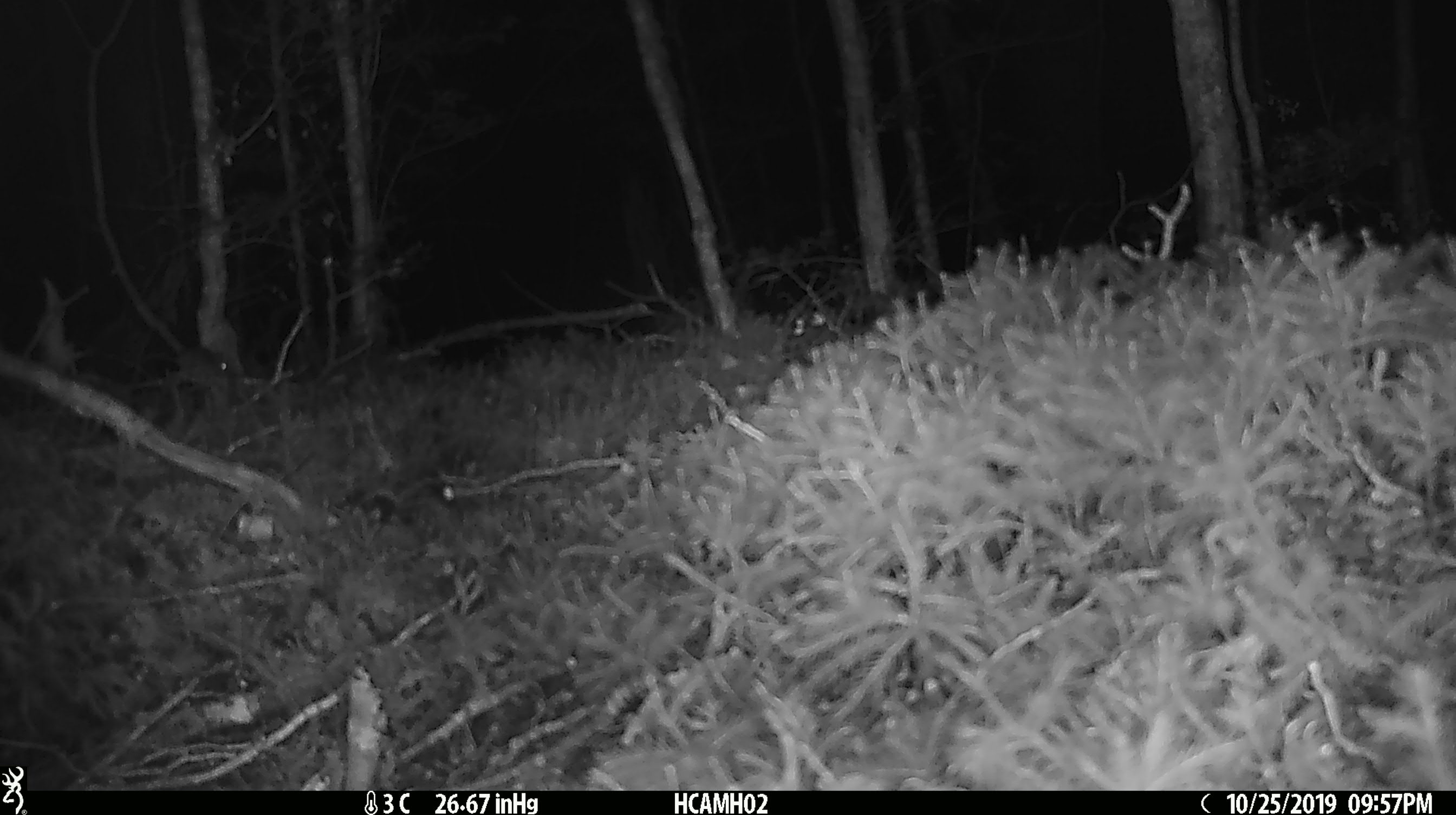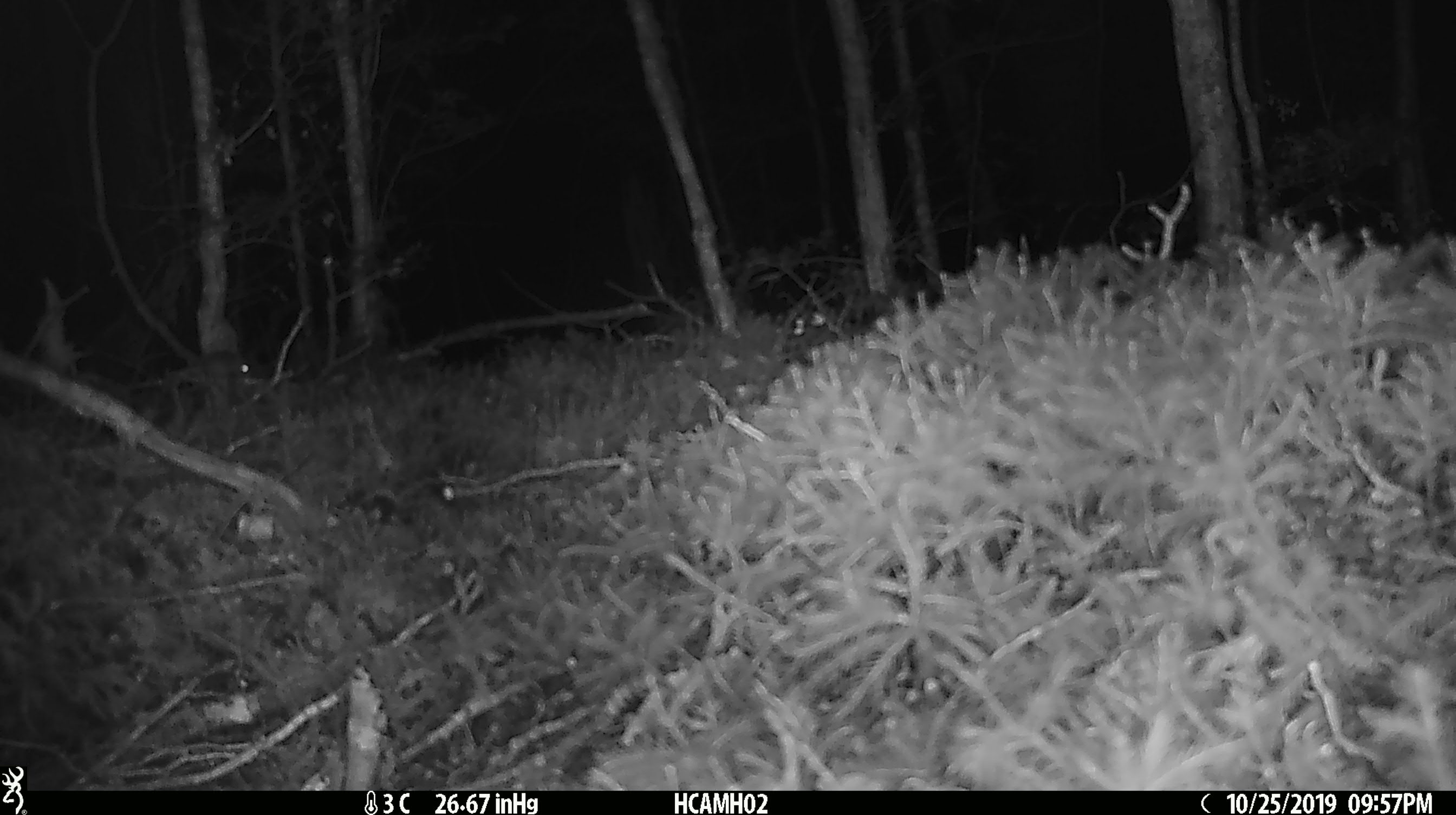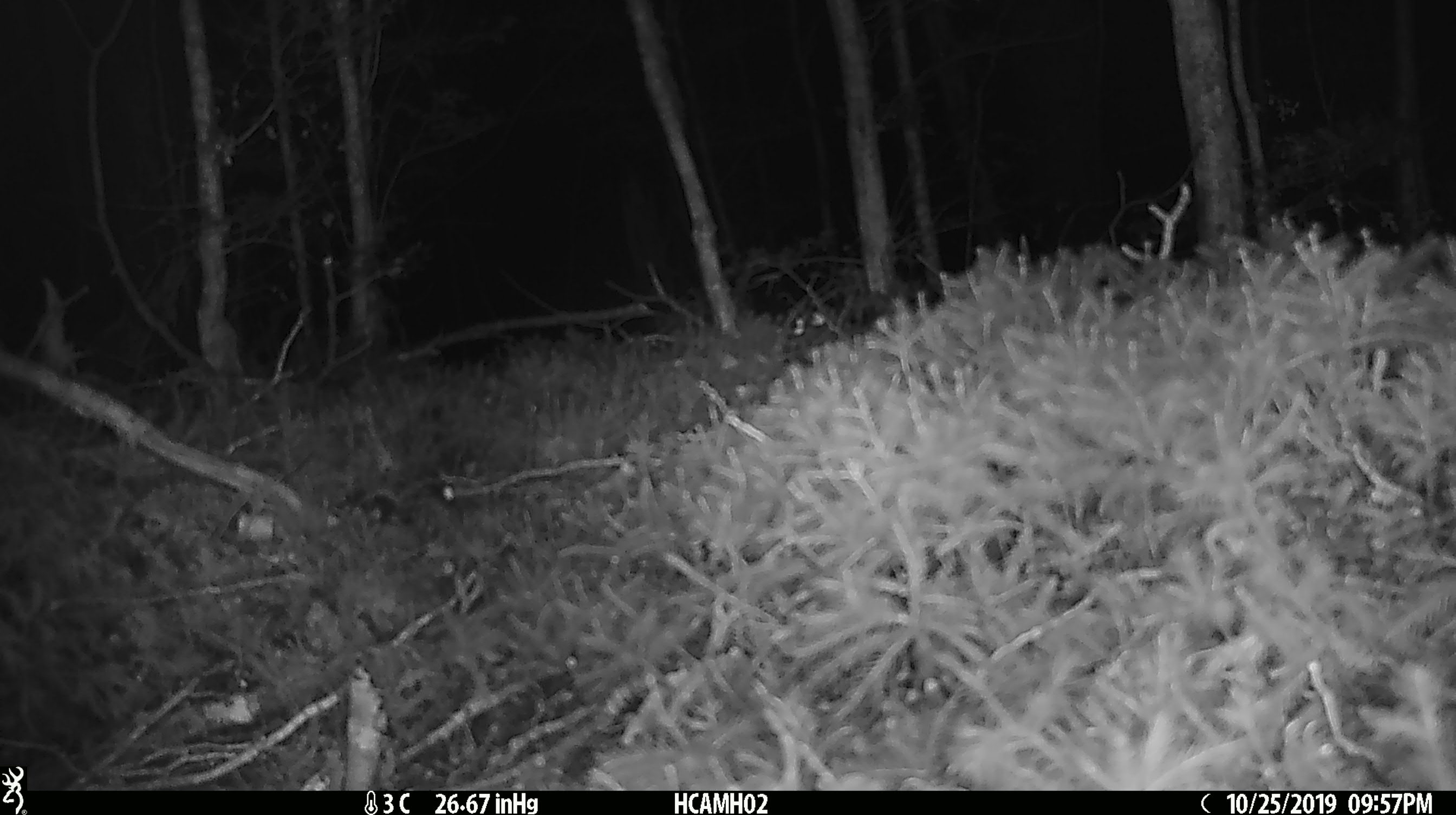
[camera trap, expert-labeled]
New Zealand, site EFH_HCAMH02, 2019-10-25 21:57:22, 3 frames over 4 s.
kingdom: Animalia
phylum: Chordata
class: Mammalia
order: Rodentia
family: Muridae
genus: Mus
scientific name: Mus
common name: mouse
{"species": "mouse (Mus)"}